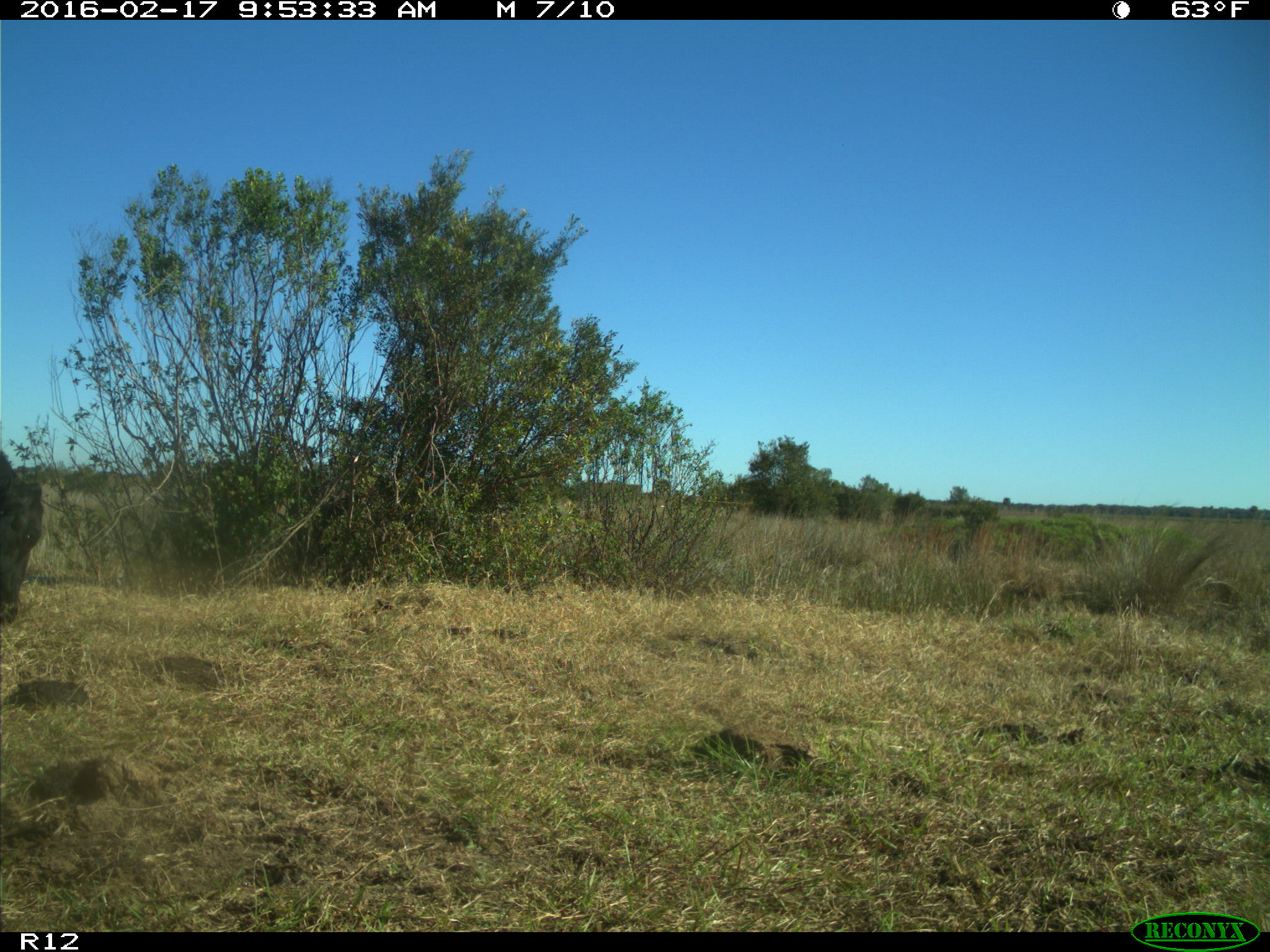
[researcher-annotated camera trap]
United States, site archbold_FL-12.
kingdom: Animalia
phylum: Chordata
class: Mammalia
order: Artiodactyla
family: Bovidae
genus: Bos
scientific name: Bos taurus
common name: domestic cow